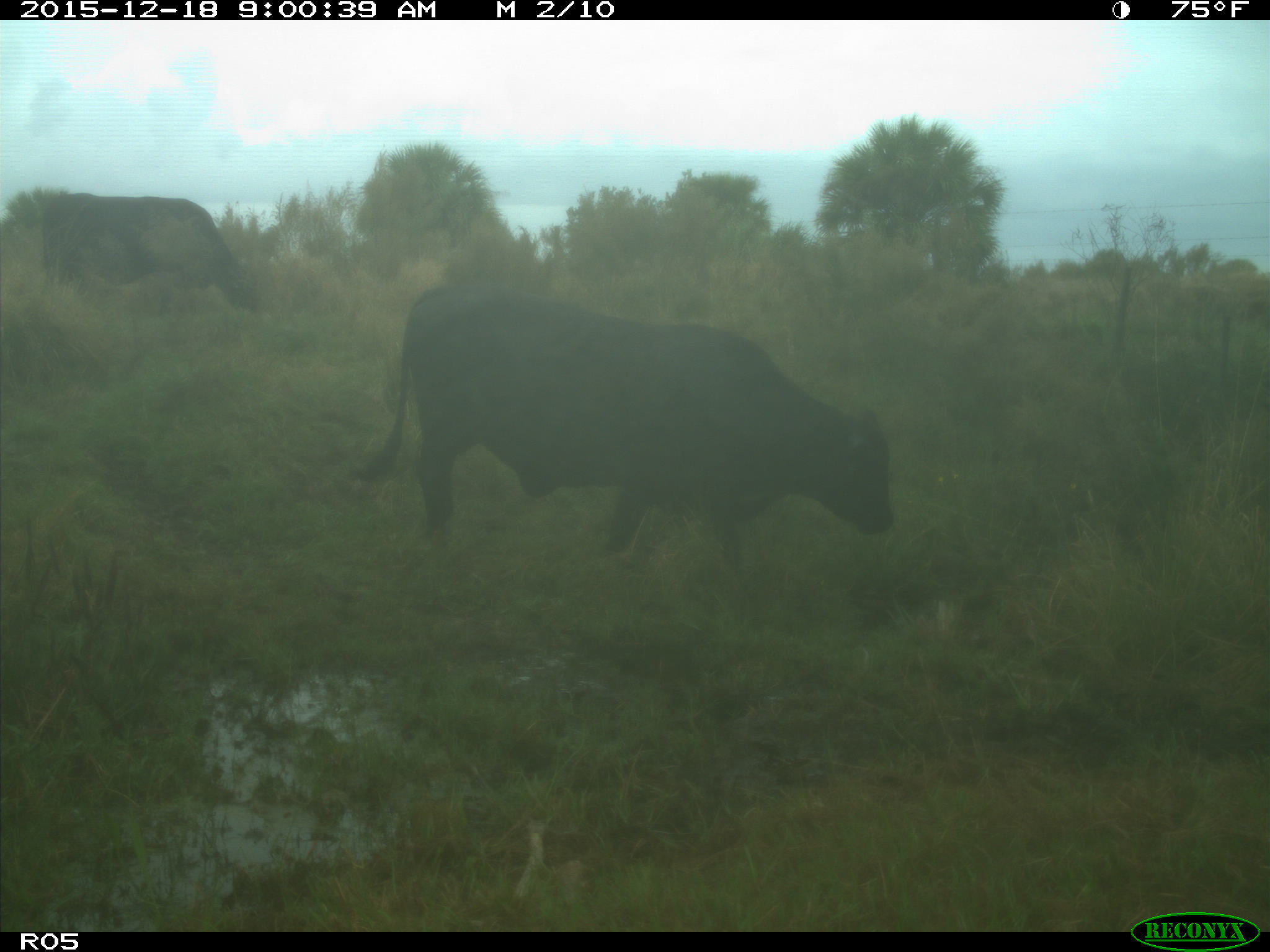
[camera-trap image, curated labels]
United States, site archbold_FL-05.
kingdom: Animalia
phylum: Chordata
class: Mammalia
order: Artiodactyla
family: Bovidae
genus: Bos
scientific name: Bos taurus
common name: domestic cow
Bos taurus (domestic cow).